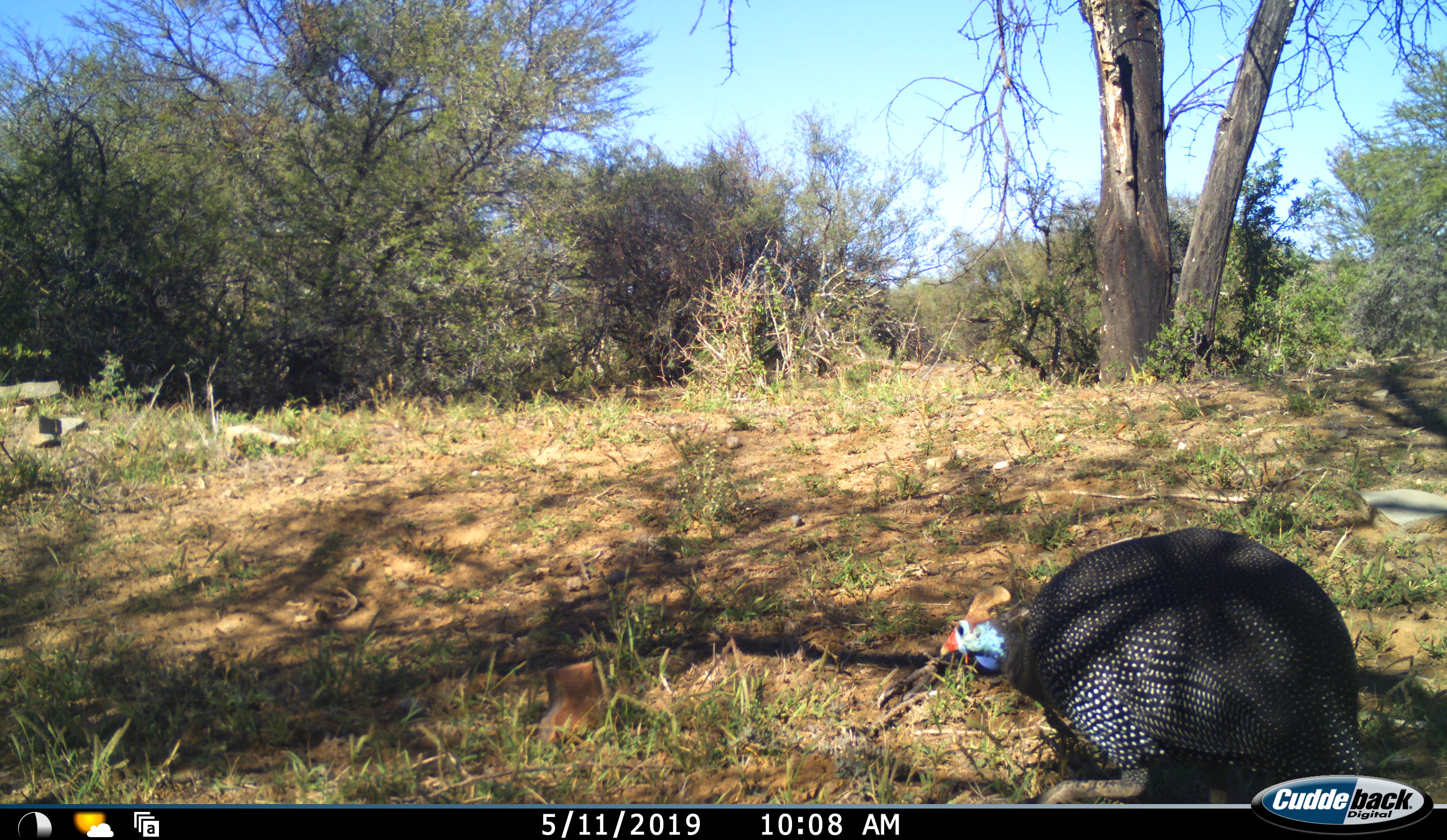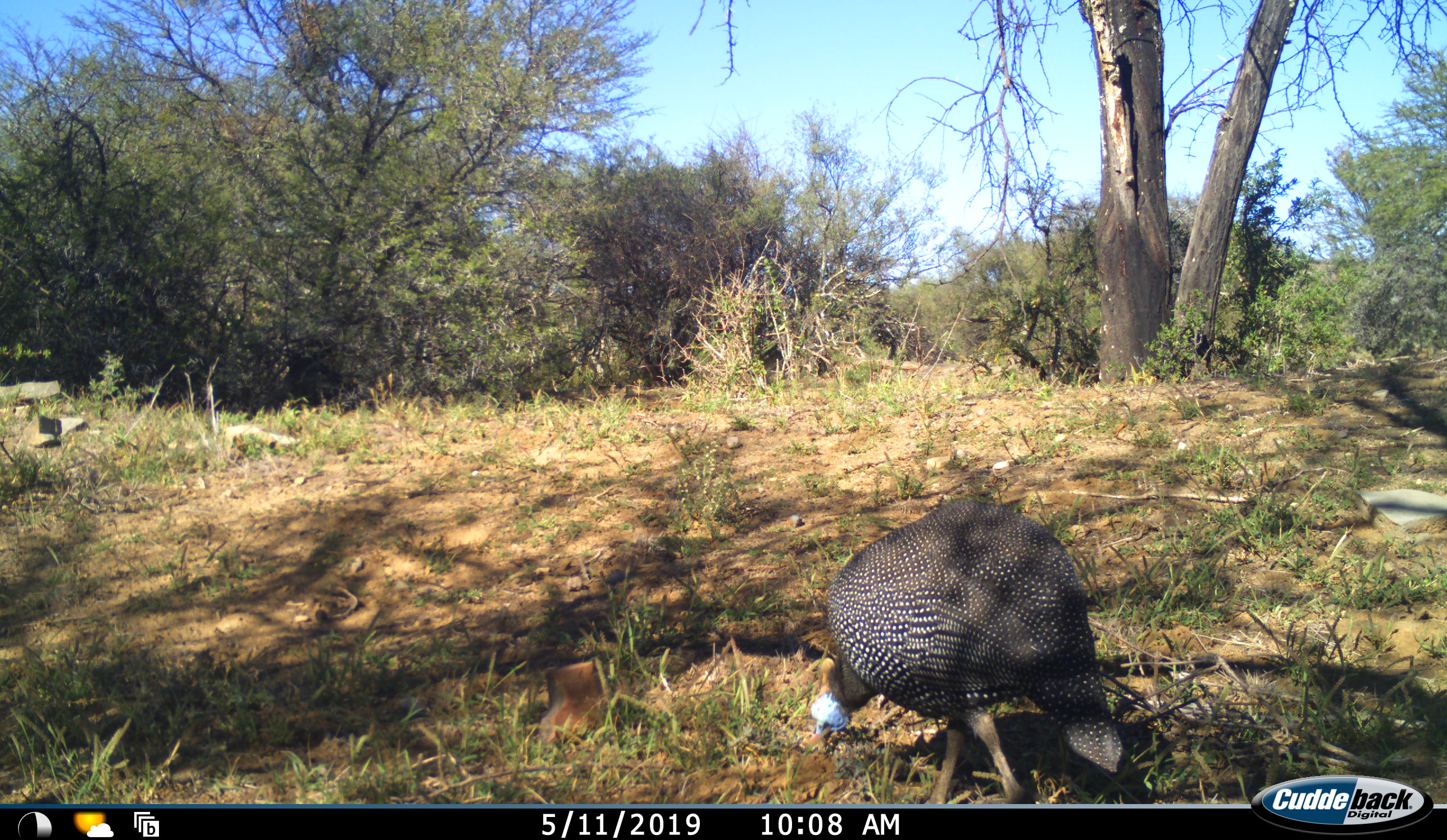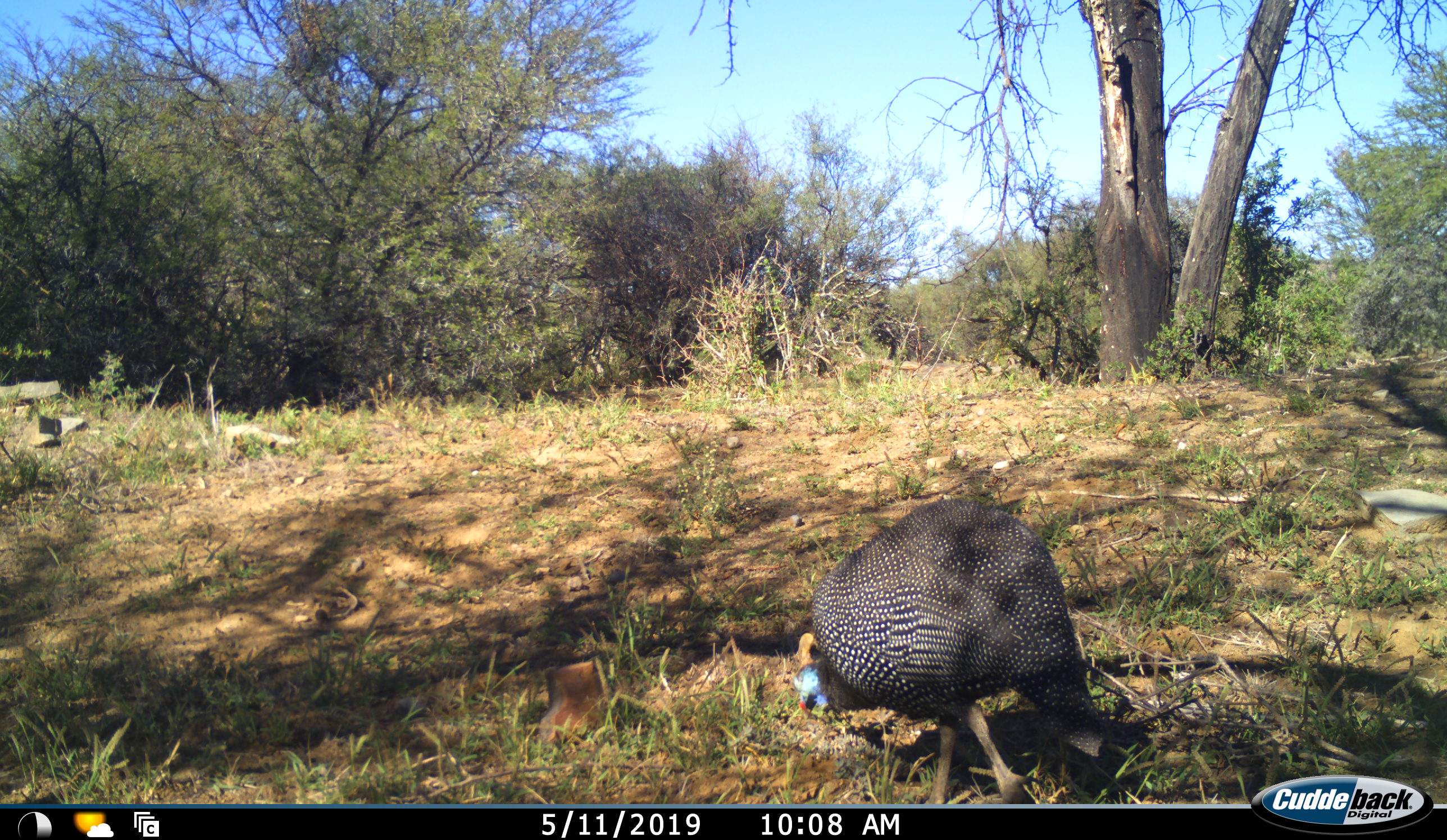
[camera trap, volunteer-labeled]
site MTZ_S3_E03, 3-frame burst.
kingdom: Animalia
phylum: Chordata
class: Aves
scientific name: Aves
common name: bird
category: birdother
Birdother (bird) (Aves), count 1. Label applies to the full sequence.